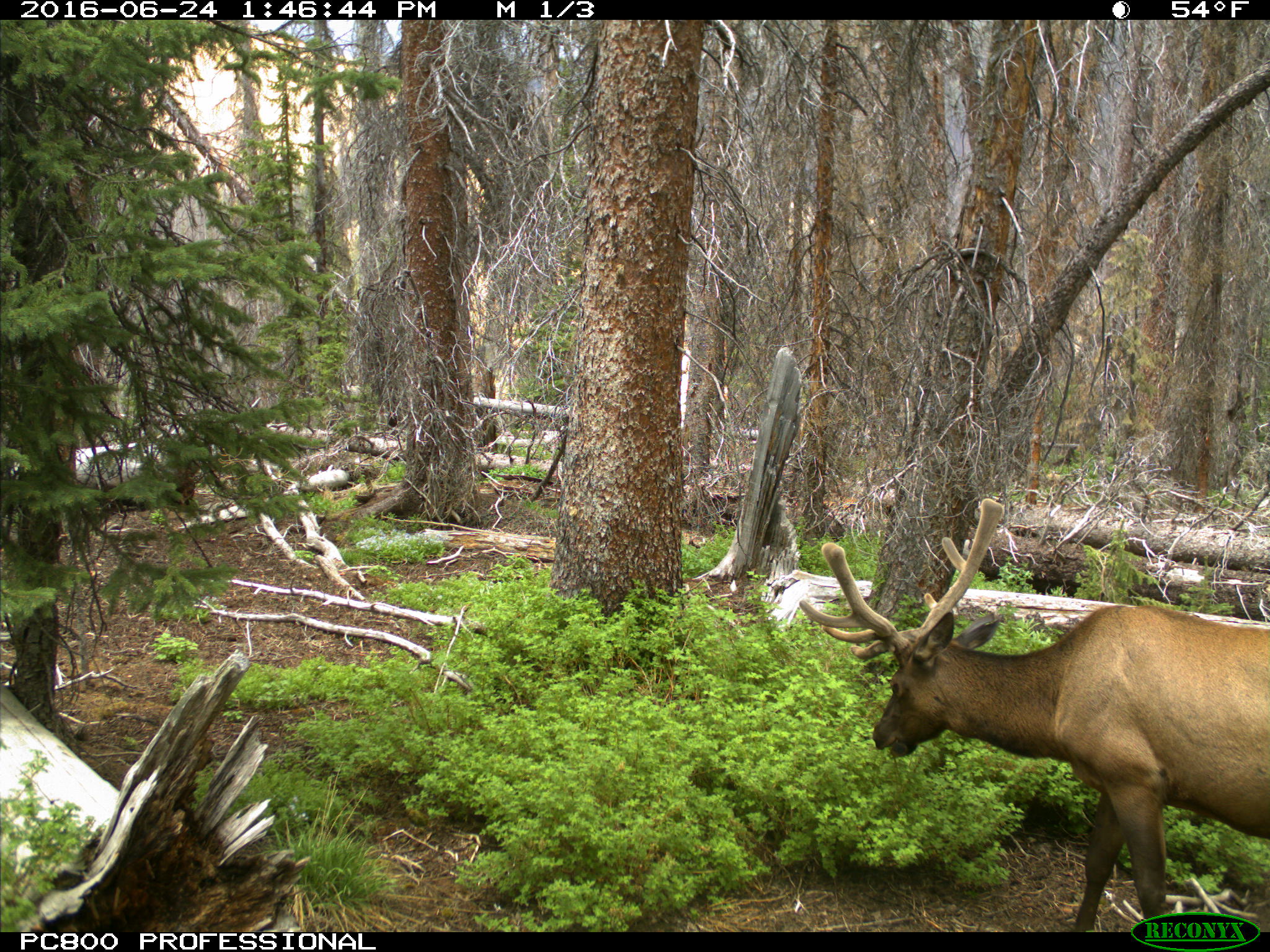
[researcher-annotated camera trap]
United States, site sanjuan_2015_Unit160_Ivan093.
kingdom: Animalia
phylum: Chordata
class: Mammalia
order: Artiodactyla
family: Cervidae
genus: Cervus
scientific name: Cervus elaphus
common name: red deer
Cervus elaphus (red deer).